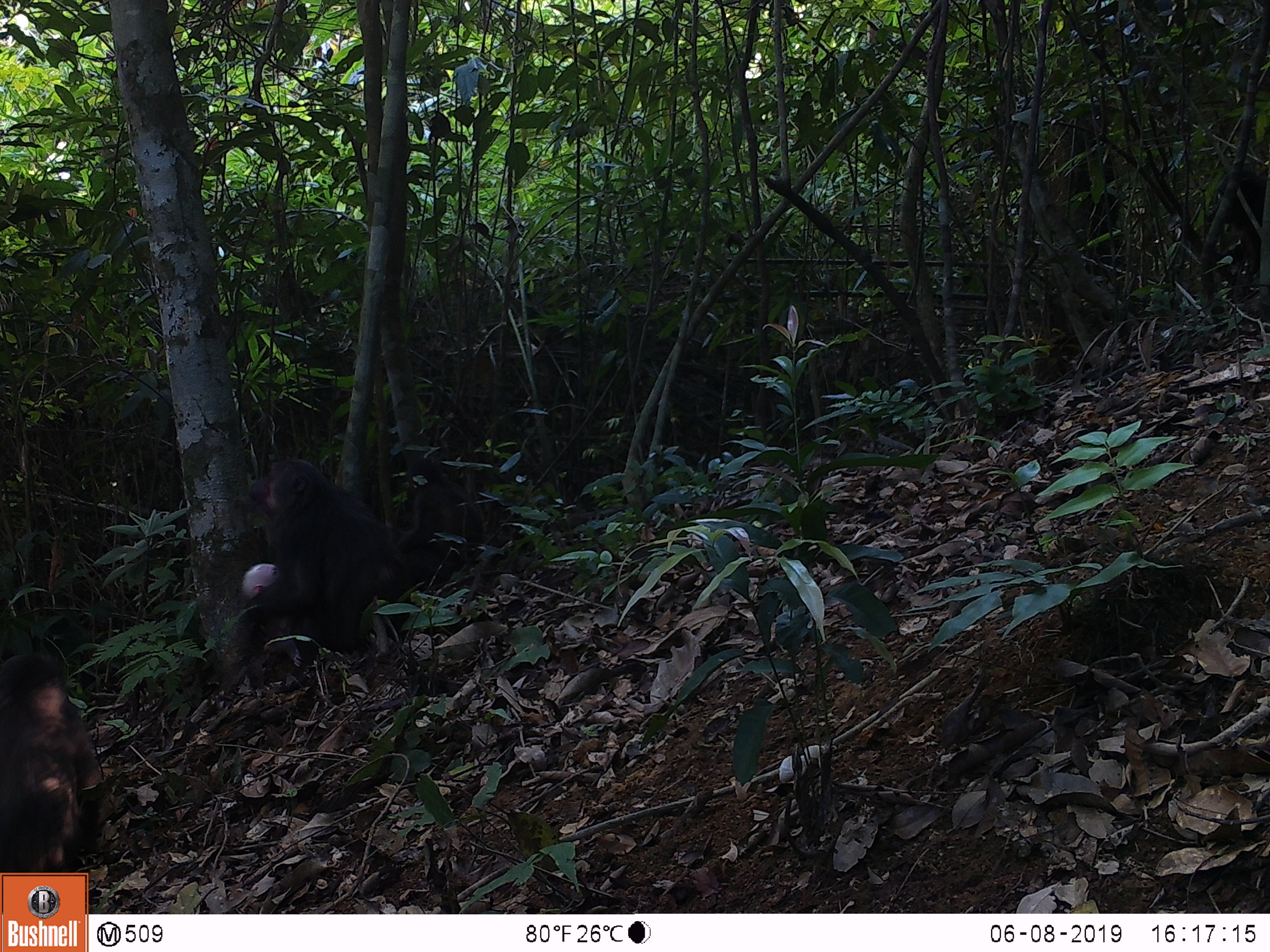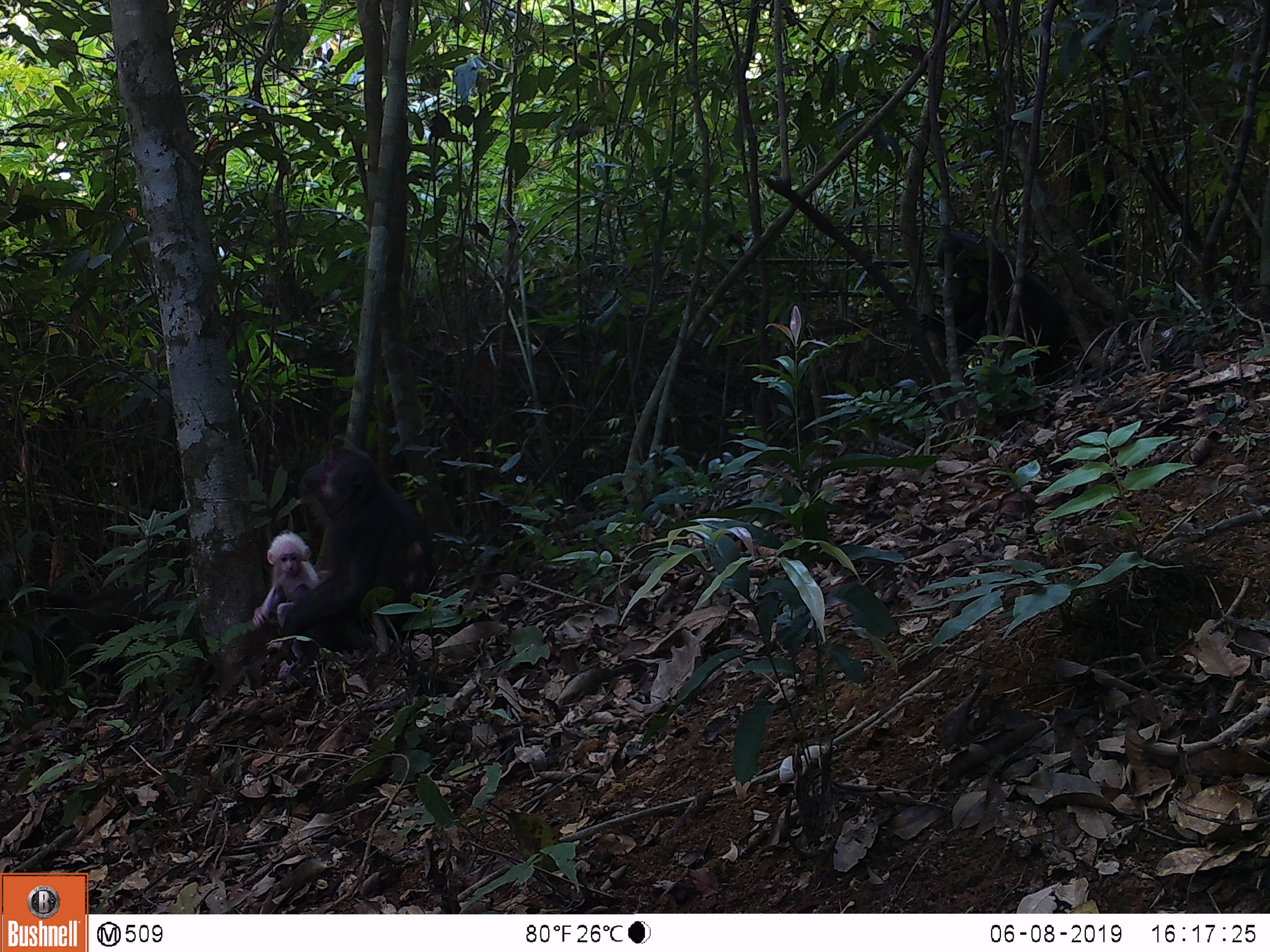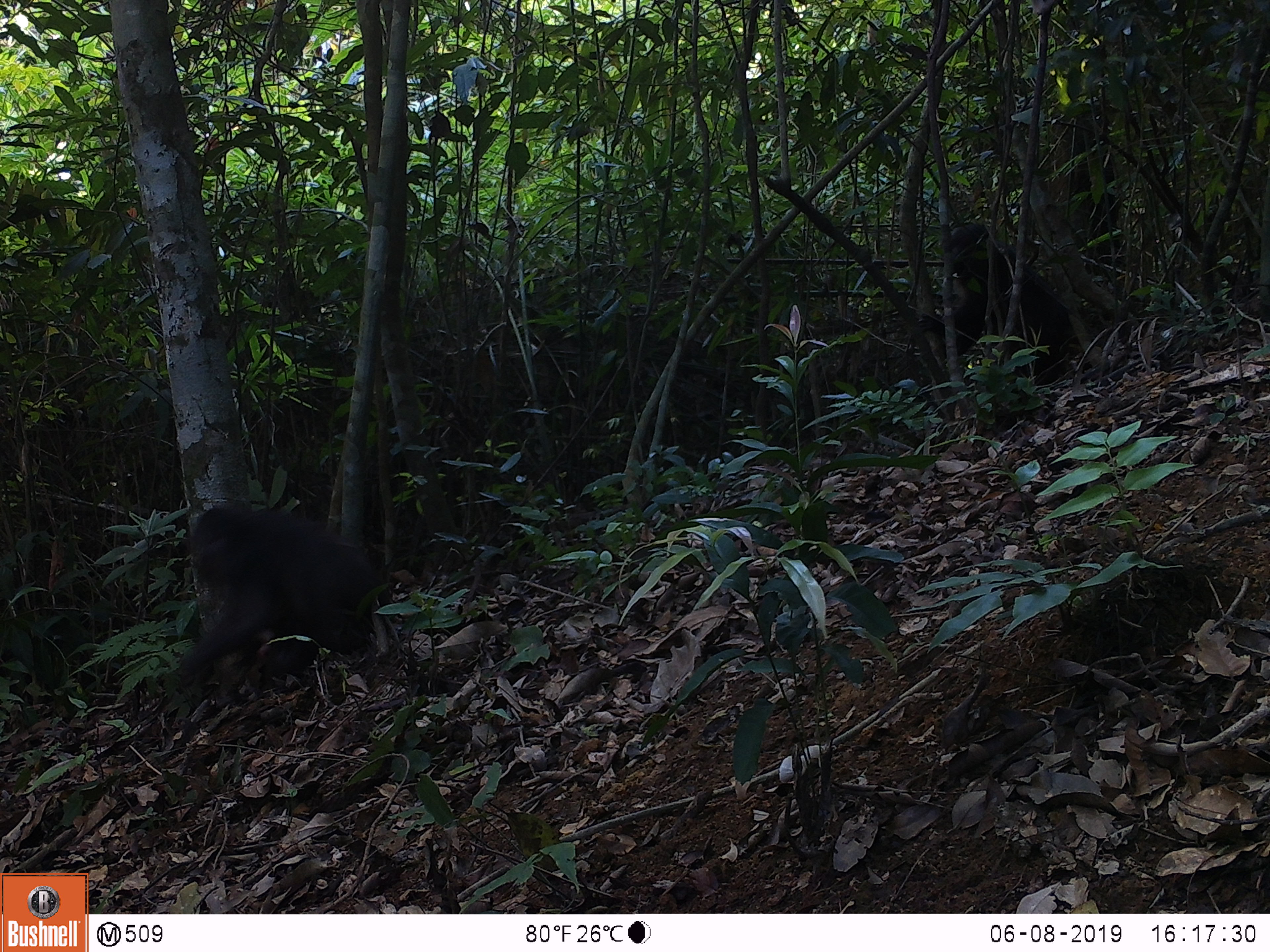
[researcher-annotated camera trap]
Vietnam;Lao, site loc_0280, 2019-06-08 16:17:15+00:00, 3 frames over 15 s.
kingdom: Animalia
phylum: Chordata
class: Mammalia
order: Primates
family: Cercopithecidae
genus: Macaca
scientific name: Macaca arctoides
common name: stump-tailed macaque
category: stump tailed macaque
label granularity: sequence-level